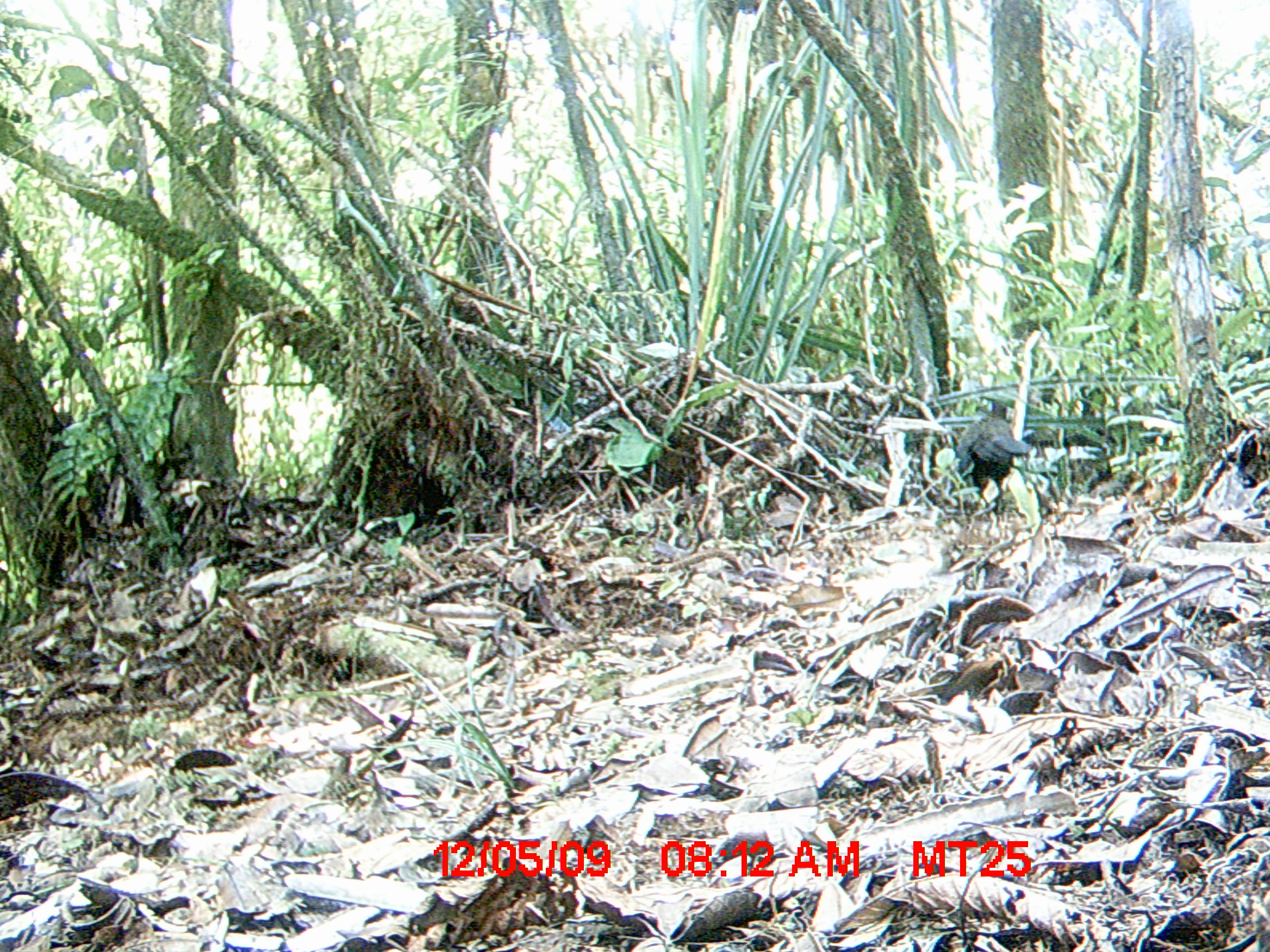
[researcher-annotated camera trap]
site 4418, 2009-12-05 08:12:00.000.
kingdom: Animalia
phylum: Chordata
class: Aves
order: Cuculiformes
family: Cuculidae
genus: Coua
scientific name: Coua serriana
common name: red-breasted coua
Coua serriana (red-breasted coua), count 1.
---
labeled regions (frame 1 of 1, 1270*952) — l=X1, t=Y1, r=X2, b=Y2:
coua serriana: l=949, t=394, r=1031, b=526